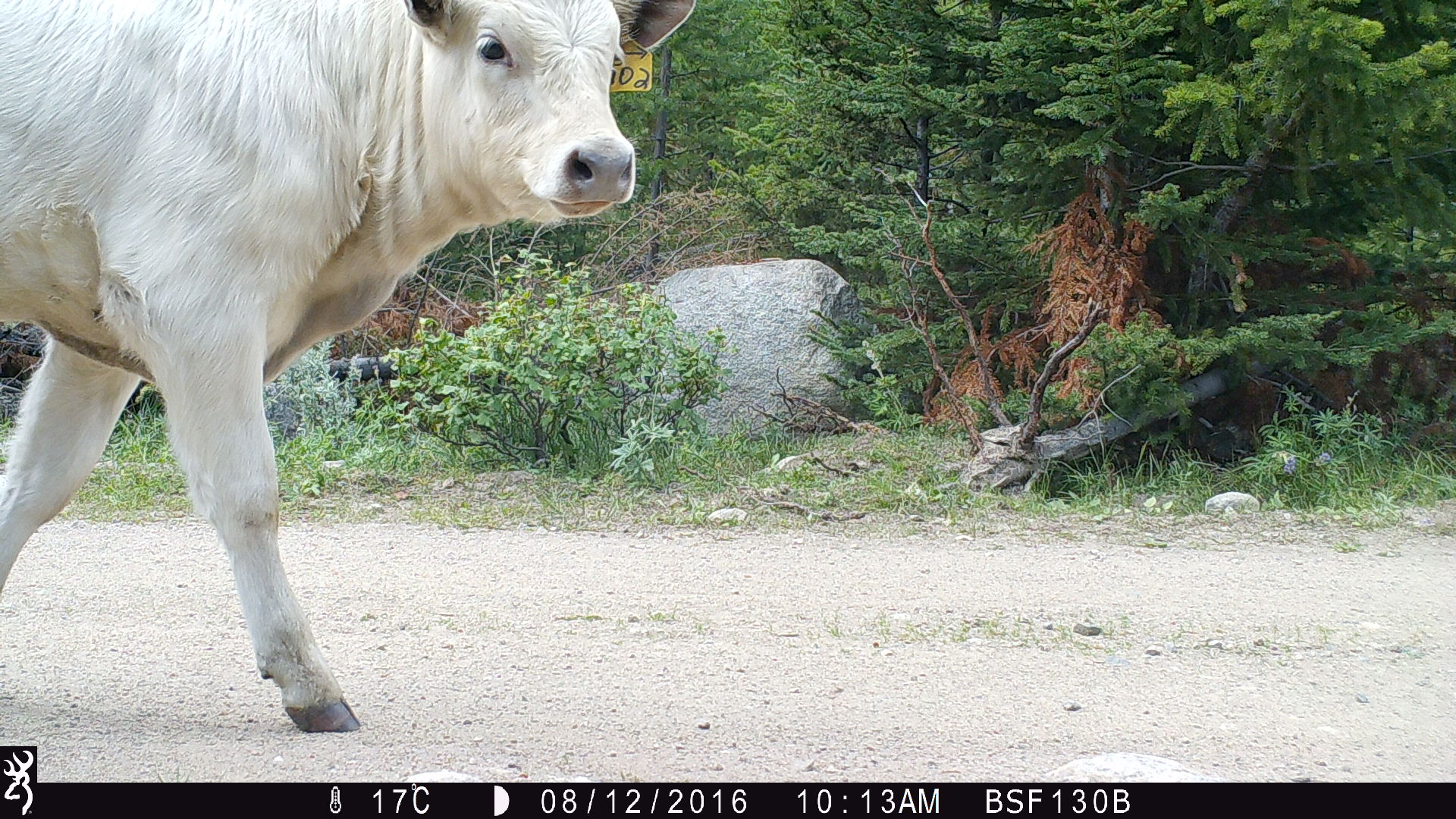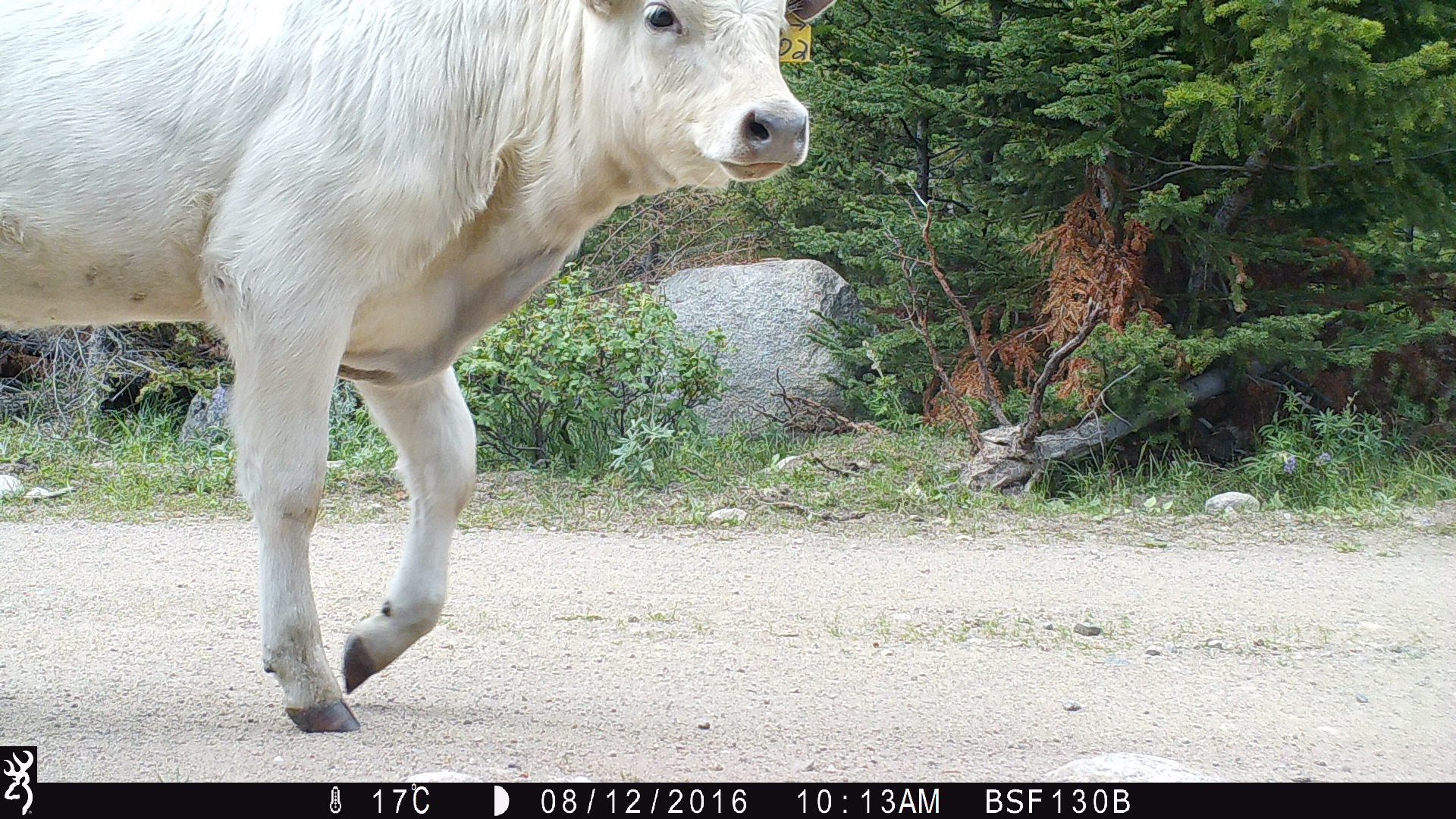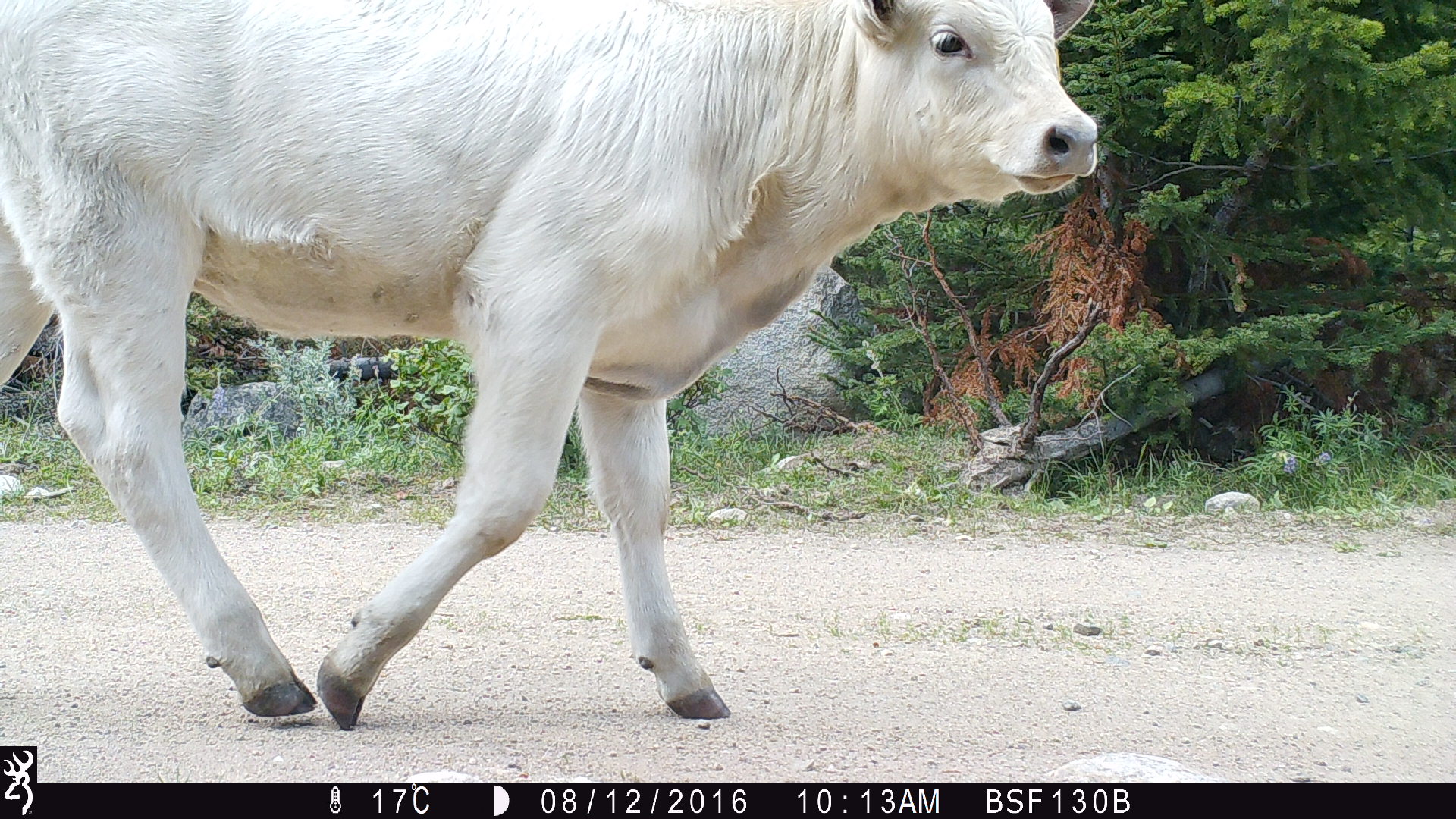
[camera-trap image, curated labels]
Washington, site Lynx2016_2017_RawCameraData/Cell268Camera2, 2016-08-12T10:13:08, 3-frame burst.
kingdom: Animalia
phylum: Chordata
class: Mammalia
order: Artiodactyla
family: Bovidae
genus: Bos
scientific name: Bos taurus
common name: domestic cattle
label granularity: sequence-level